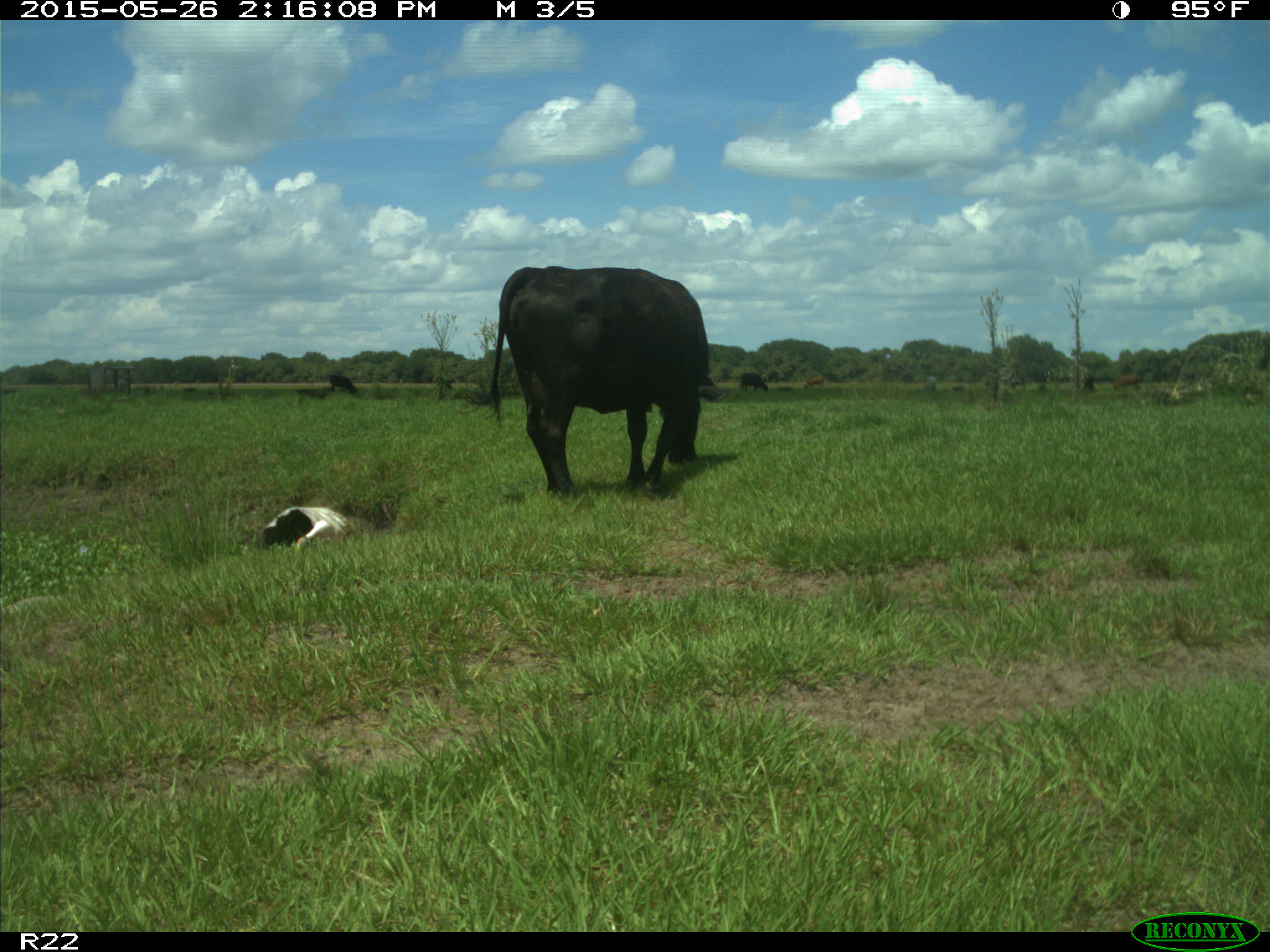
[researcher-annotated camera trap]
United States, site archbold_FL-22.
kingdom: Animalia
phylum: Chordata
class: Mammalia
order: Artiodactyla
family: Bovidae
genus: Bos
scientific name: Bos taurus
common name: domestic cow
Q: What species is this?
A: Bos taurus (domestic cow).